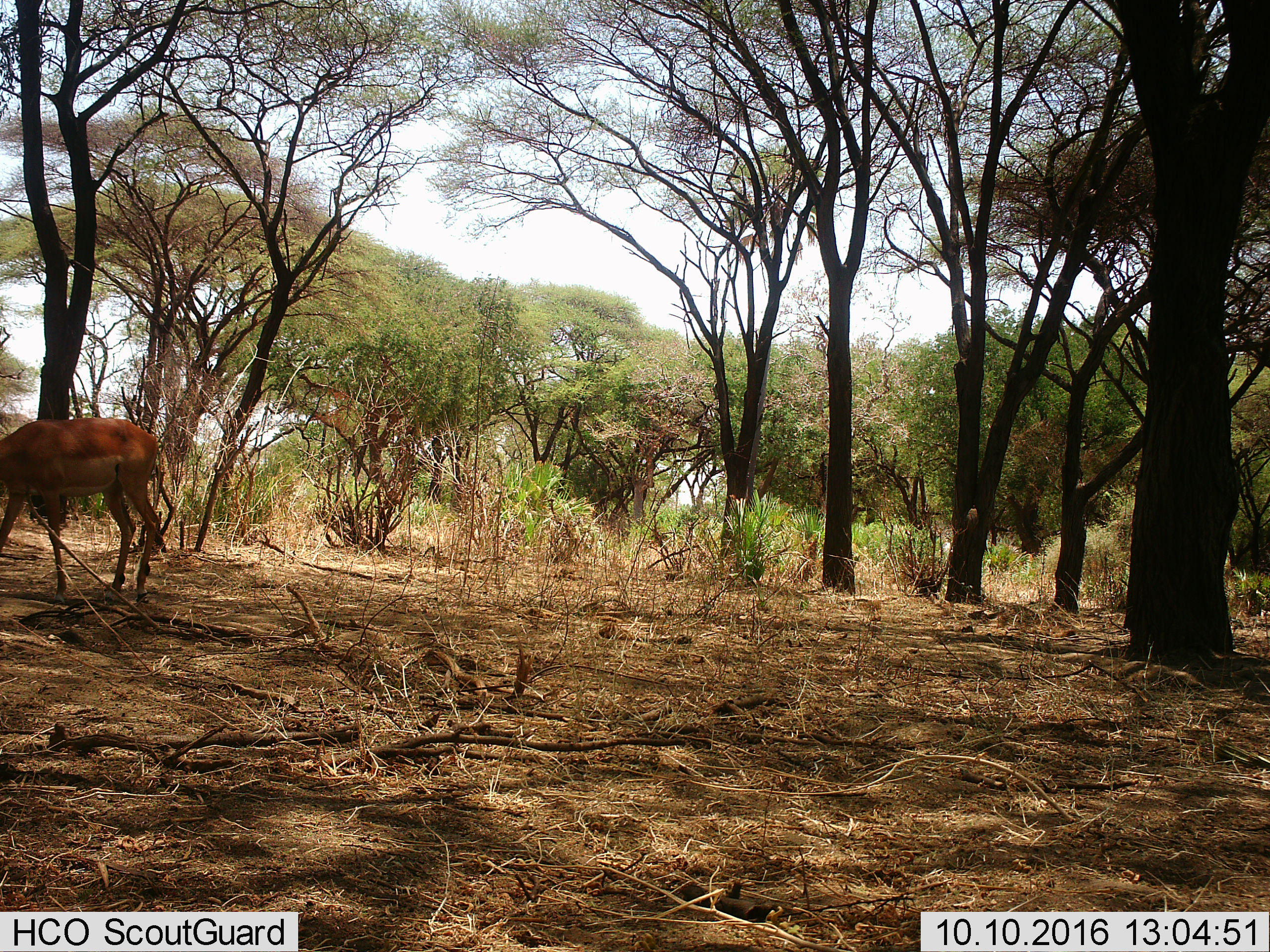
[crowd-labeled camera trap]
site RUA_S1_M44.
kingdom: Animalia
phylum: Chordata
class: Mammalia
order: Artiodactyla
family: Bovidae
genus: Aepyceros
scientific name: Aepyceros melampus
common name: impala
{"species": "impala (Aepyceros melampus)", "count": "1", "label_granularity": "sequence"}